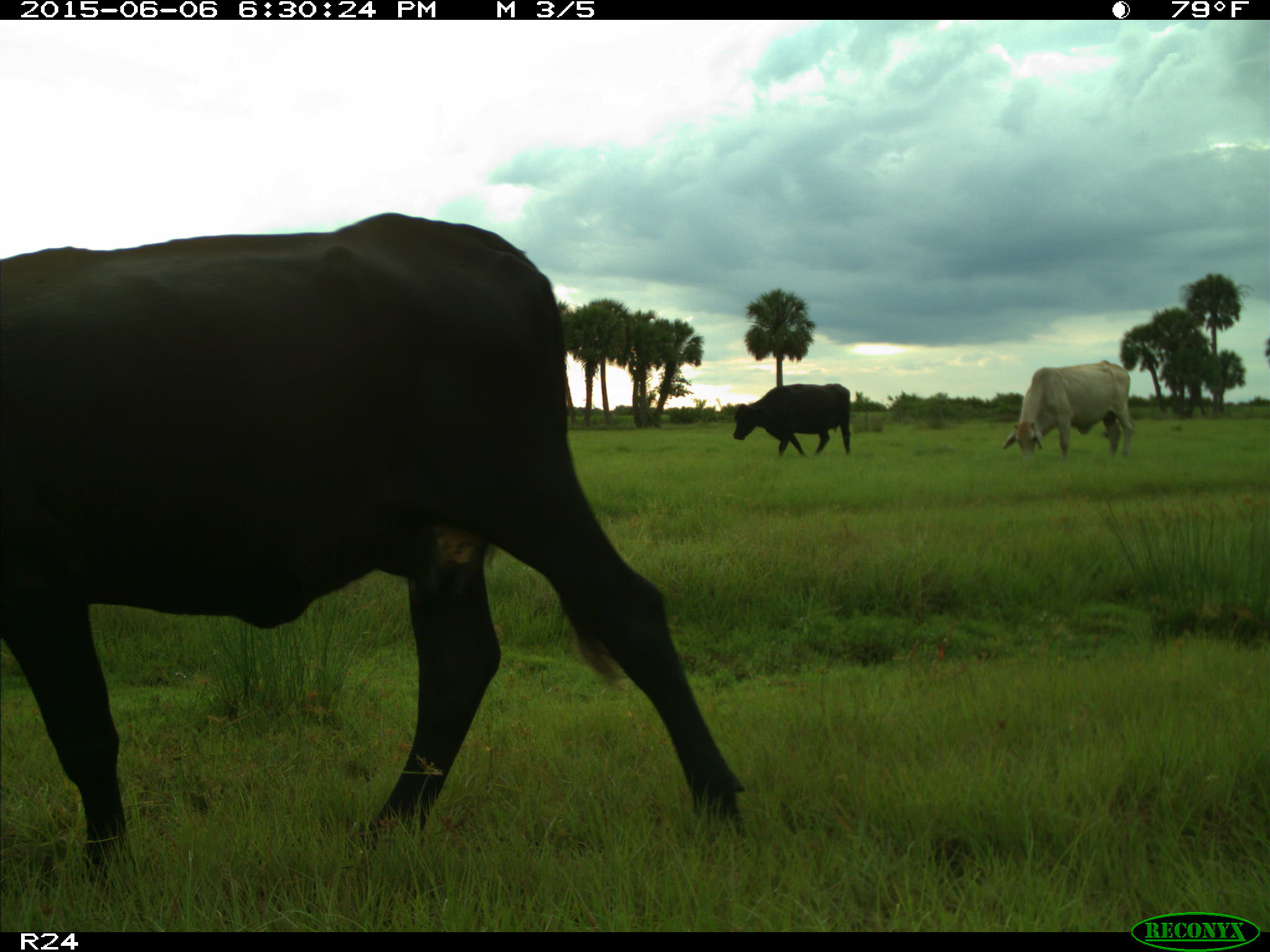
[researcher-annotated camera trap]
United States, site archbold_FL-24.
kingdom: Animalia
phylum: Chordata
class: Mammalia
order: Artiodactyla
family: Bovidae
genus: Bos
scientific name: Bos taurus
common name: domestic cow